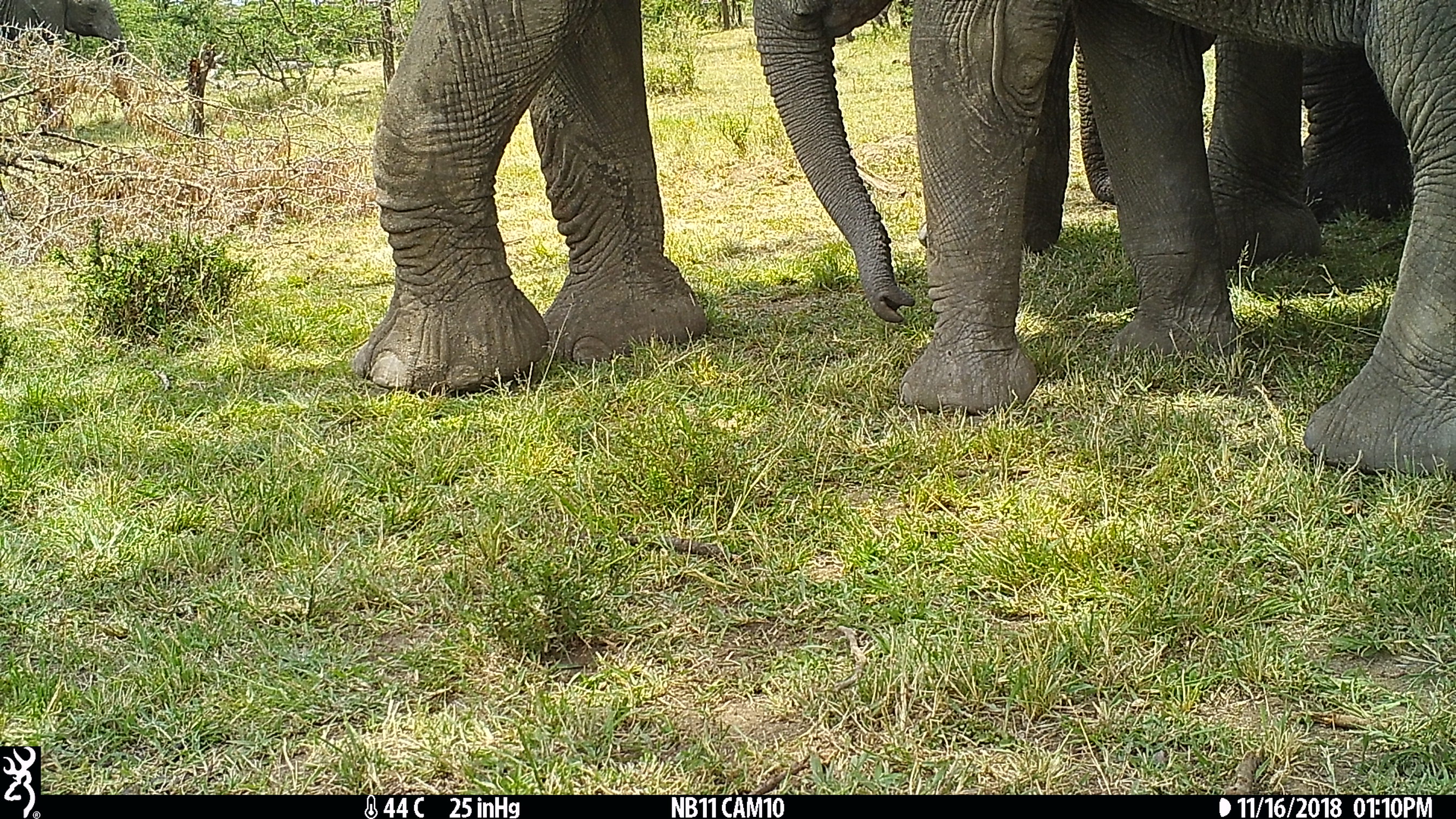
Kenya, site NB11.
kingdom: Animalia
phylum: Chordata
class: Mammalia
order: Proboscidea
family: Elephantidae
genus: Loxodonta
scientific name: Loxodonta africana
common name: elephant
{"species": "elephant (Loxodonta africana)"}